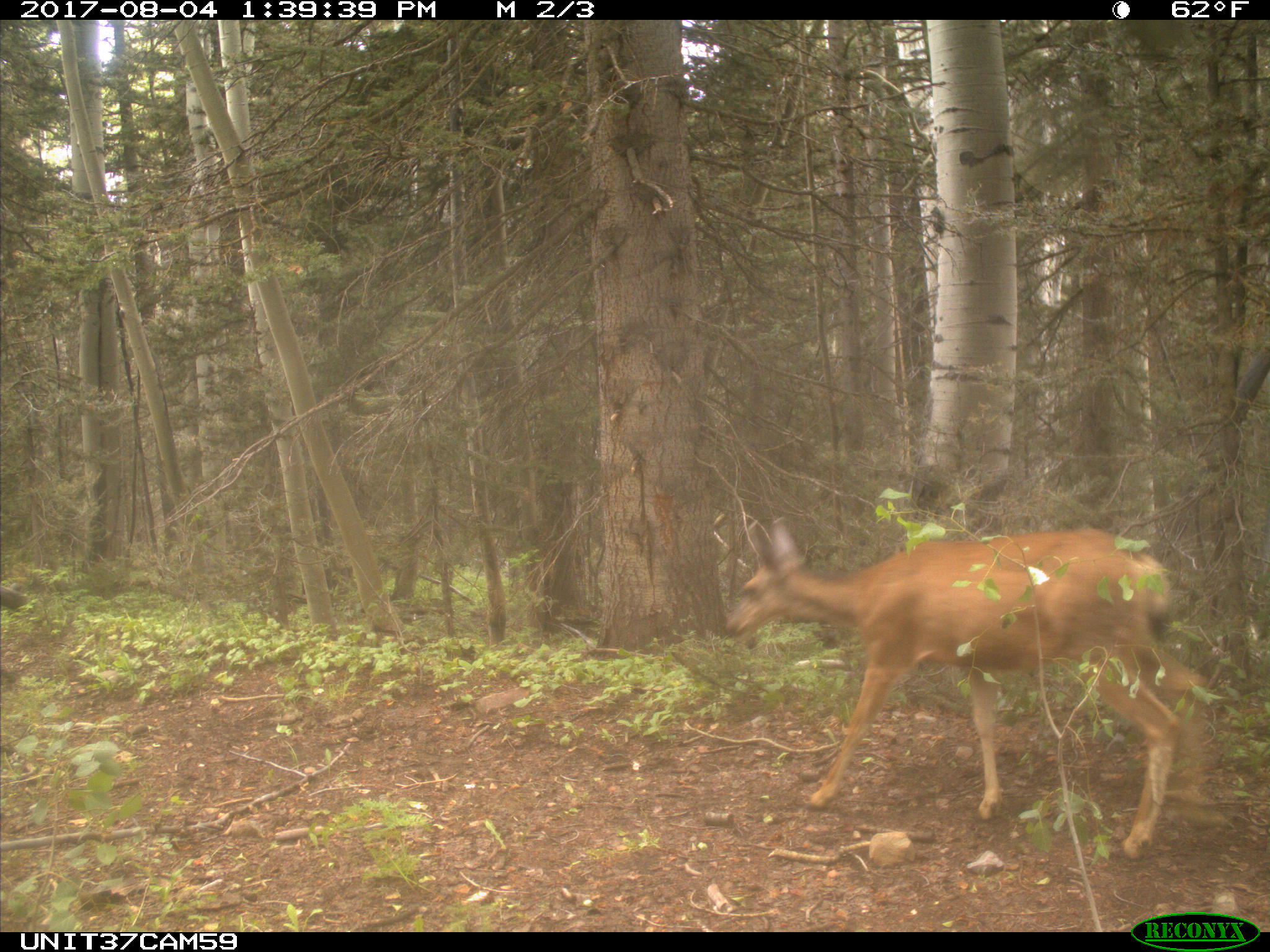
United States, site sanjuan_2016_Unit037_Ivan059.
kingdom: Animalia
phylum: Chordata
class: Mammalia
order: Artiodactyla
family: Cervidae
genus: Odocoileus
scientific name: Odocoileus hemionus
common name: mule deer